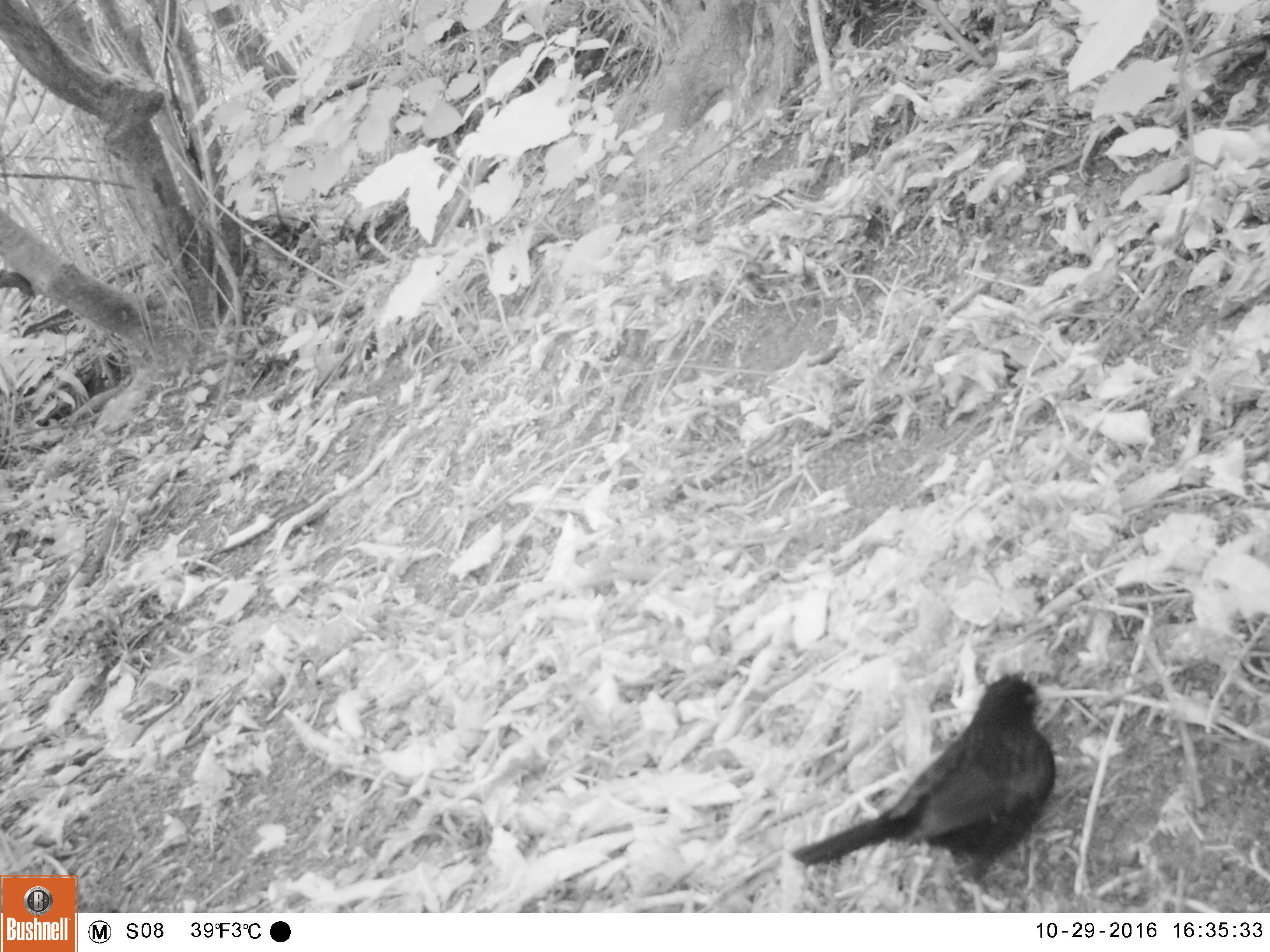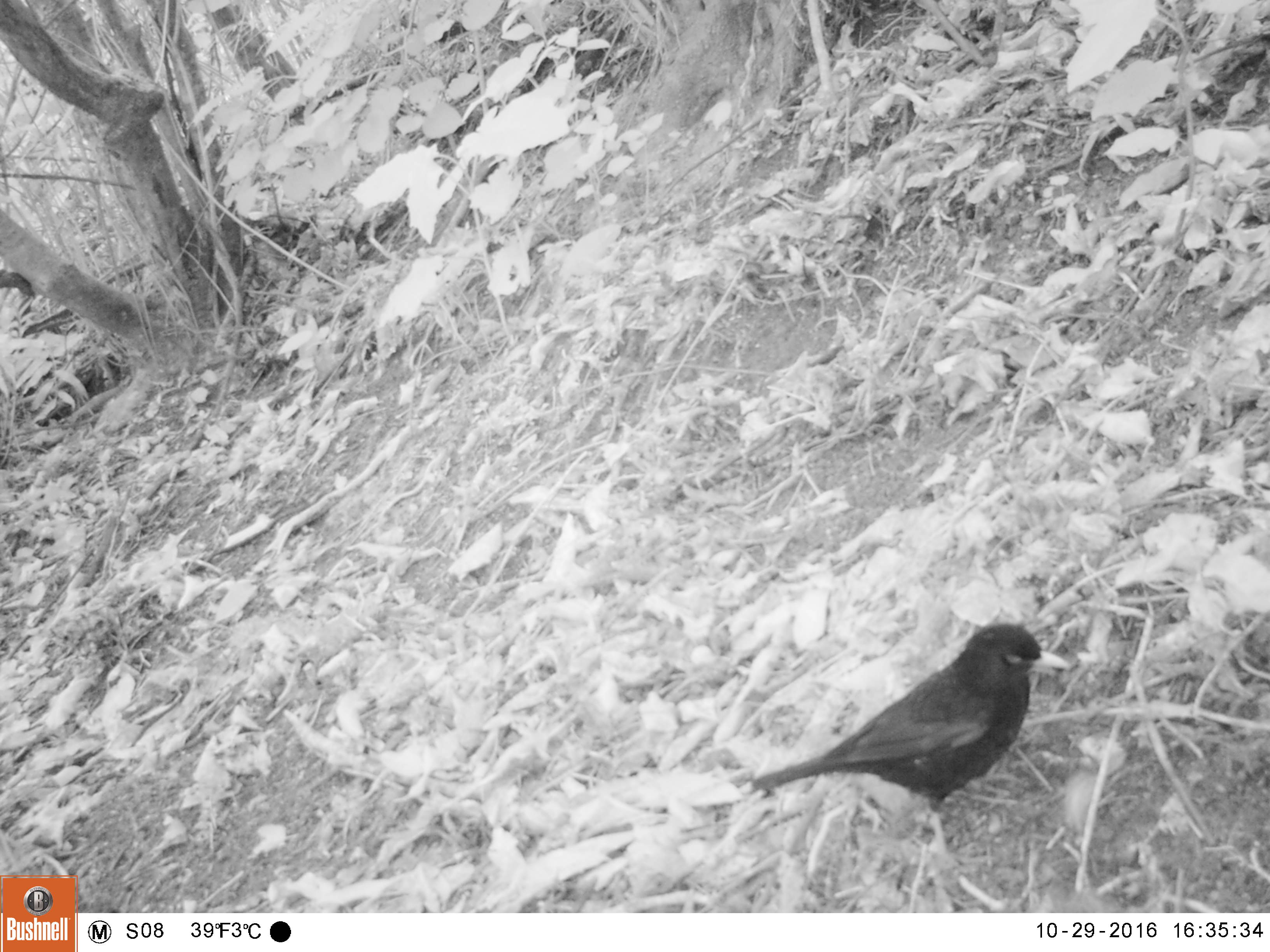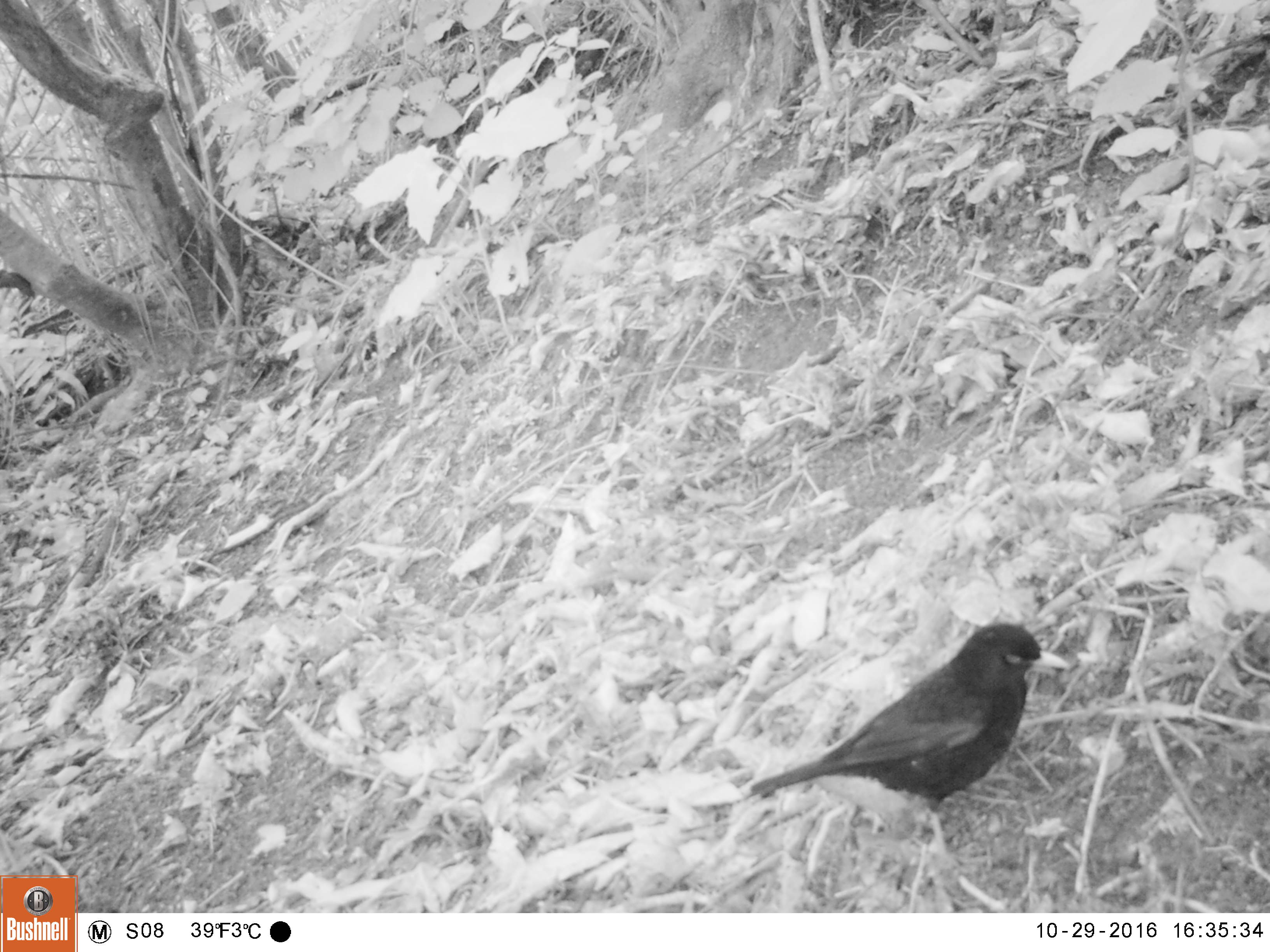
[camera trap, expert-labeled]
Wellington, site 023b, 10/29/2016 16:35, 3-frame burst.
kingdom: Animalia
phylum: Chordata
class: Aves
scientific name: Aves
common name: bird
Bird (Aves).